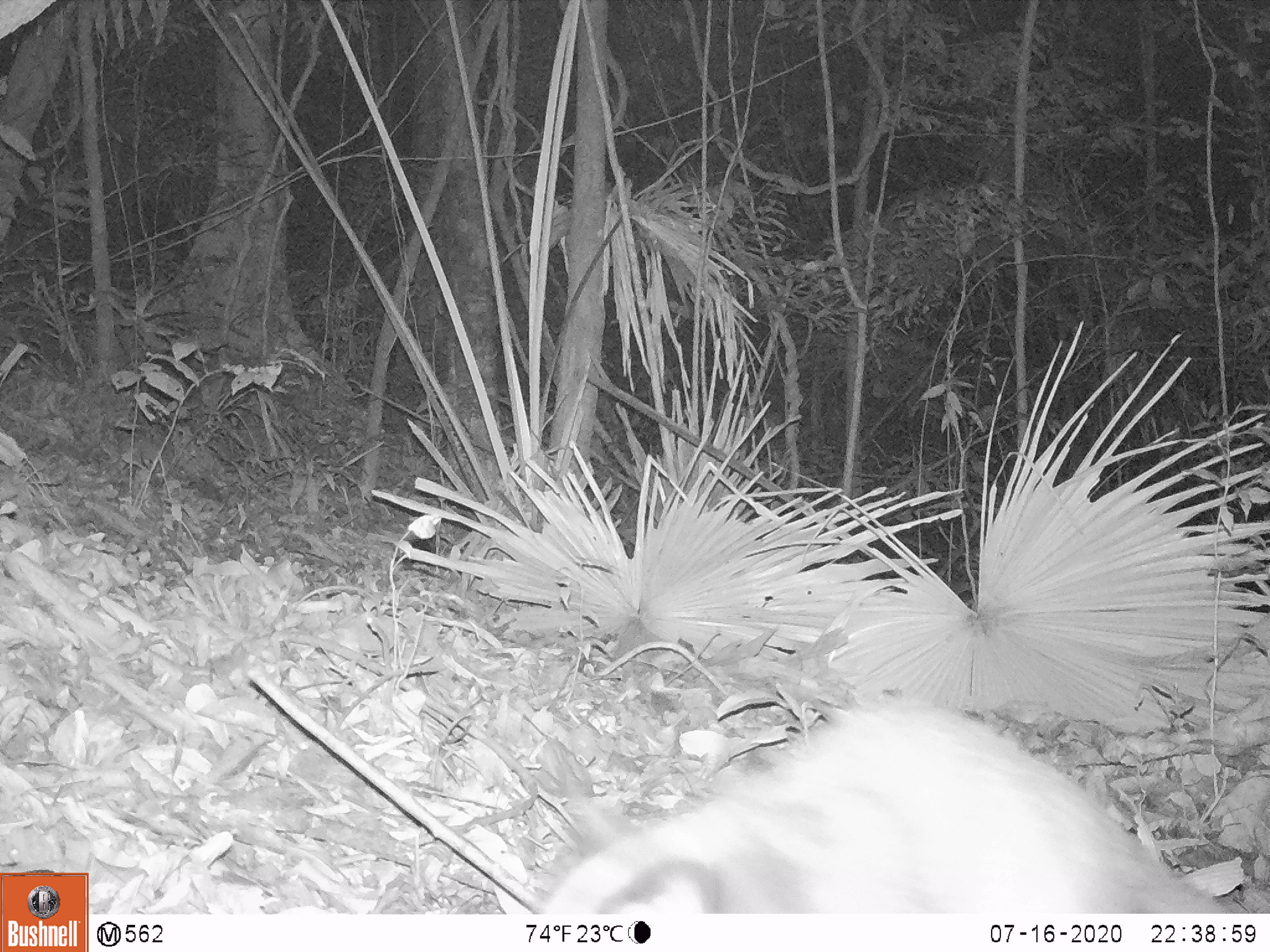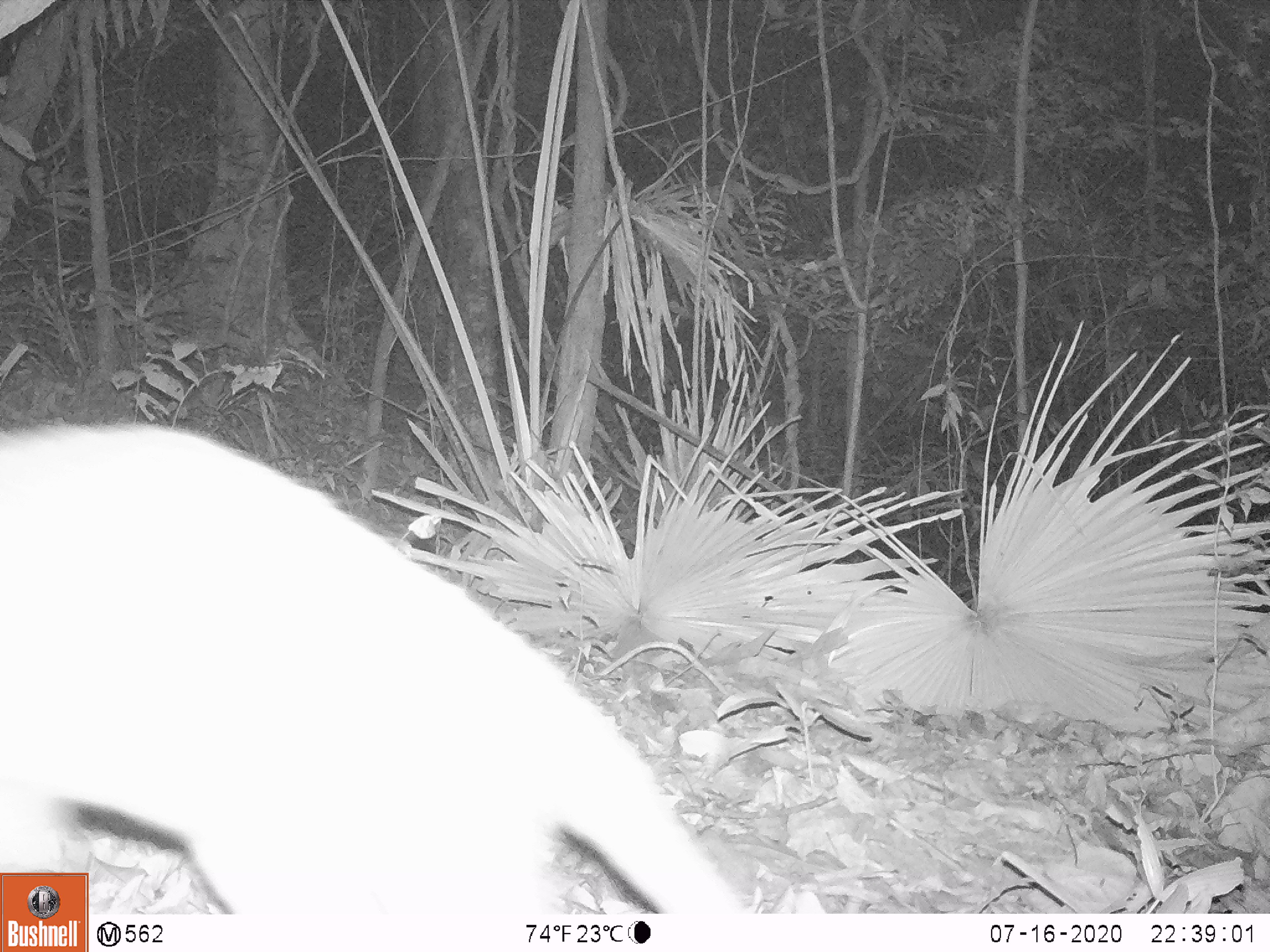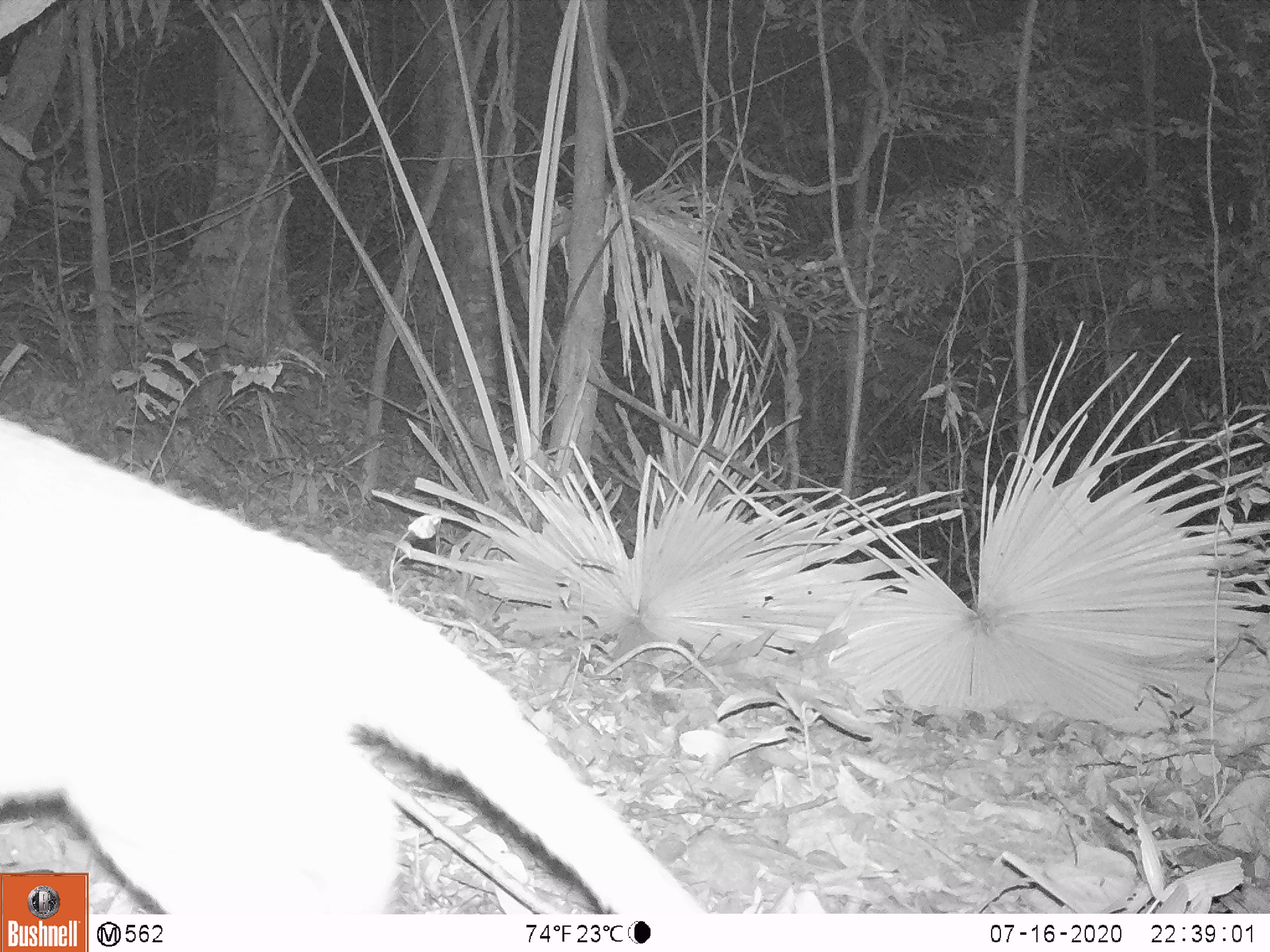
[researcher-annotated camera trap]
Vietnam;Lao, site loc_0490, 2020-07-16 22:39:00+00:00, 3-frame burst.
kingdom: Animalia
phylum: Chordata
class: Mammalia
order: Carnivora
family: Viverridae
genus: Paguma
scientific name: Paguma larvata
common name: masked palm civet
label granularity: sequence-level